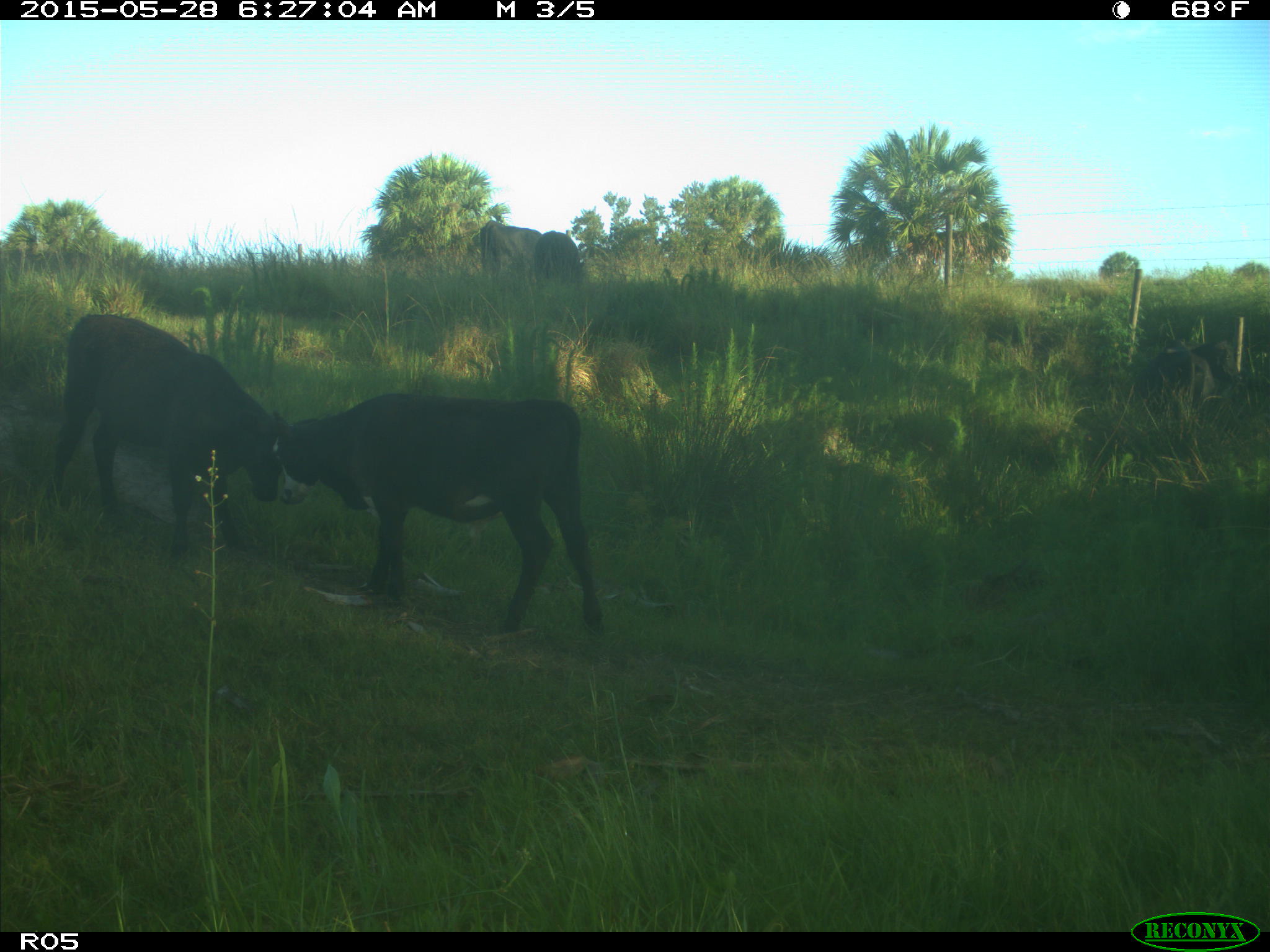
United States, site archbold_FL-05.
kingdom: Animalia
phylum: Chordata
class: Mammalia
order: Artiodactyla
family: Bovidae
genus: Bos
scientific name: Bos taurus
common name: domestic cow